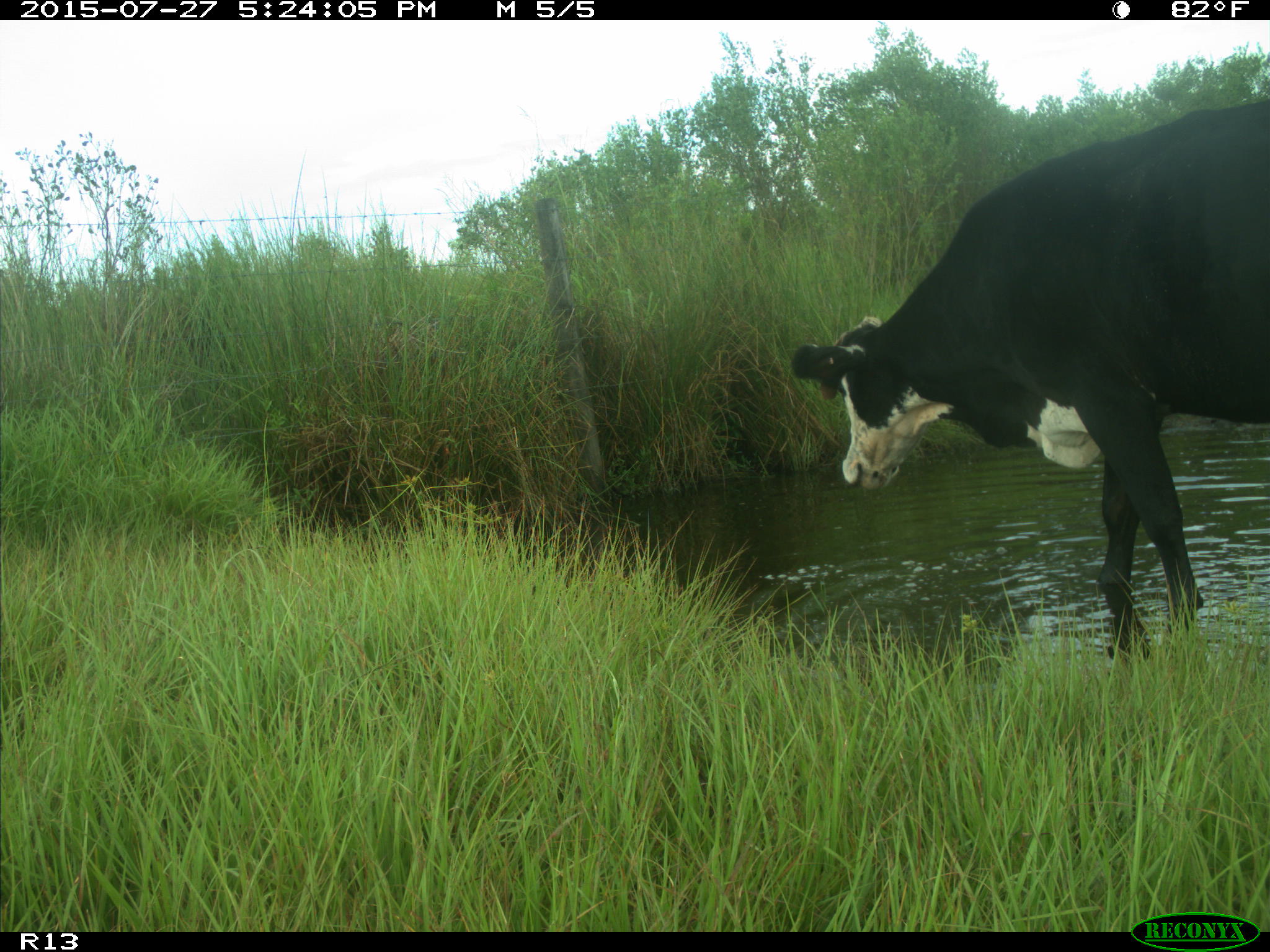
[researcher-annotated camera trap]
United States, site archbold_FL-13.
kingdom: Animalia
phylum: Chordata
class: Mammalia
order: Artiodactyla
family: Bovidae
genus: Bos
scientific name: Bos taurus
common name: domestic cow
Bos taurus (domestic cow).